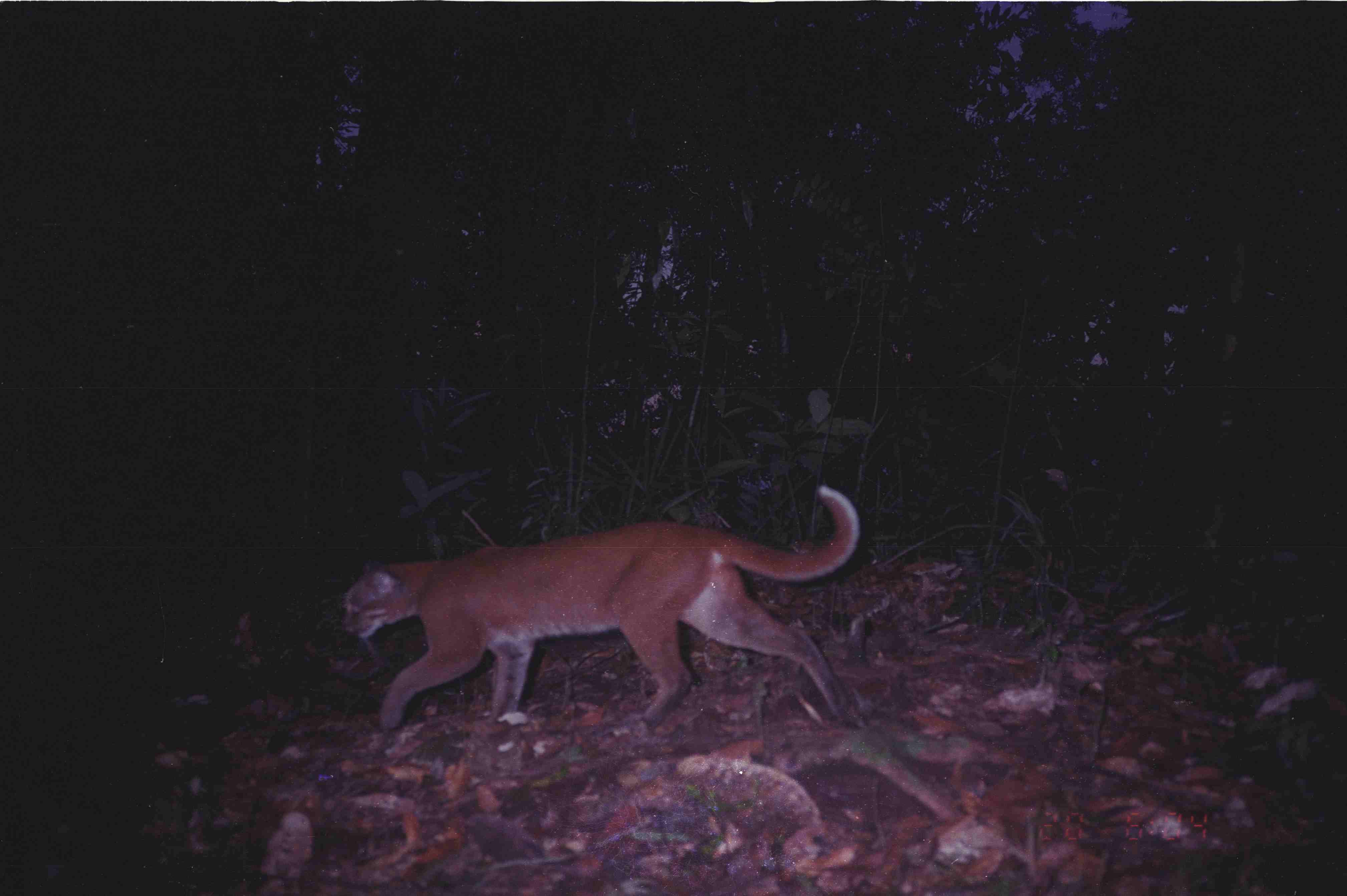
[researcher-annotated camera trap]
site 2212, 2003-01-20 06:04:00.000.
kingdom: Animalia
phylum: Chordata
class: Mammalia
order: Carnivora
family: Felidae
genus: Catopuma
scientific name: Catopuma temminckii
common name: asian golden cat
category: pardofelis temminckii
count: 1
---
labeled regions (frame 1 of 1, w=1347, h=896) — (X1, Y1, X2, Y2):
pardofelis temminckii: (341, 486, 861, 729)